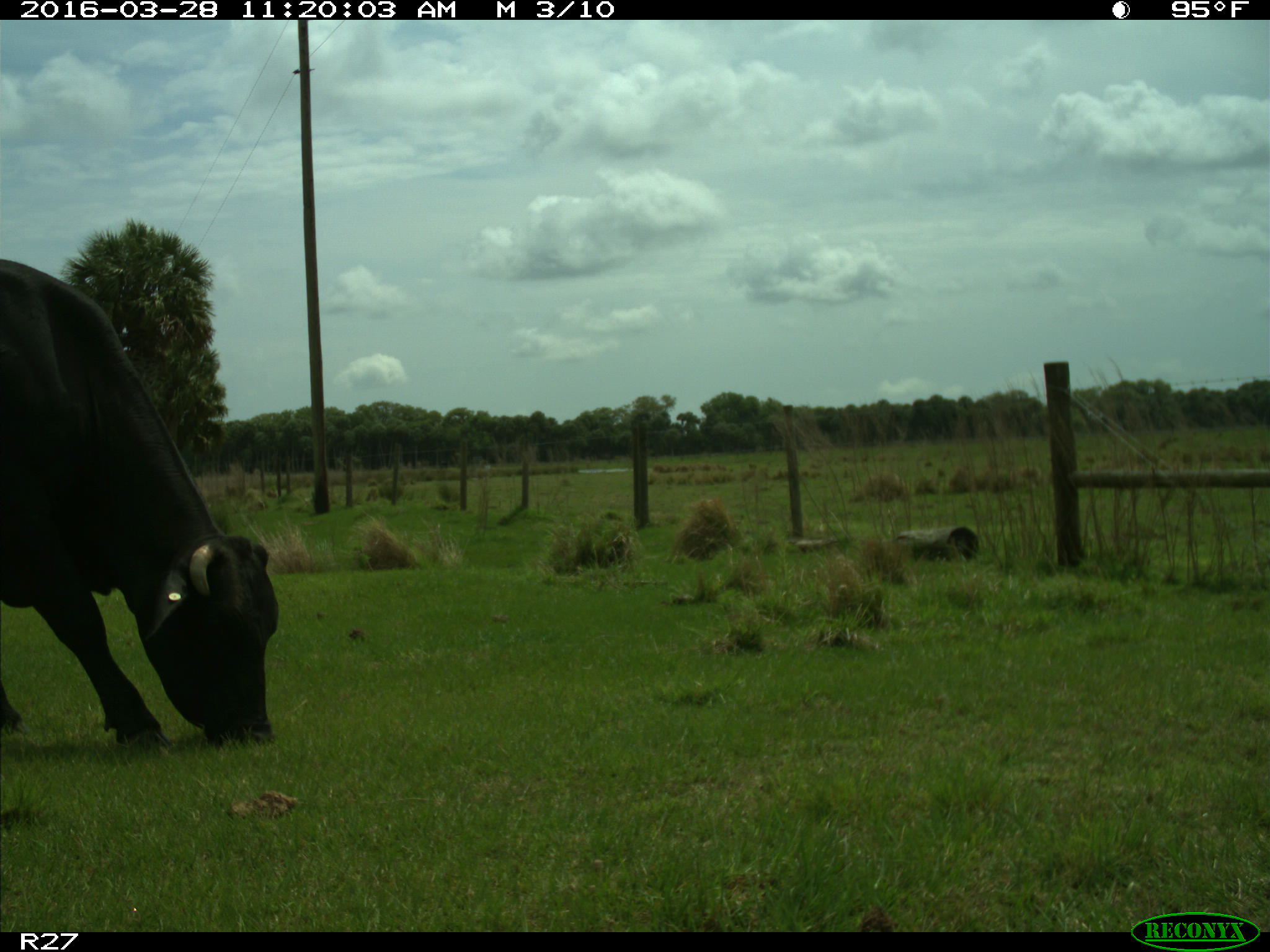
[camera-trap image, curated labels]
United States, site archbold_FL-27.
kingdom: Animalia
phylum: Chordata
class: Mammalia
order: Artiodactyla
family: Bovidae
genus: Bos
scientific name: Bos taurus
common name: domestic cow